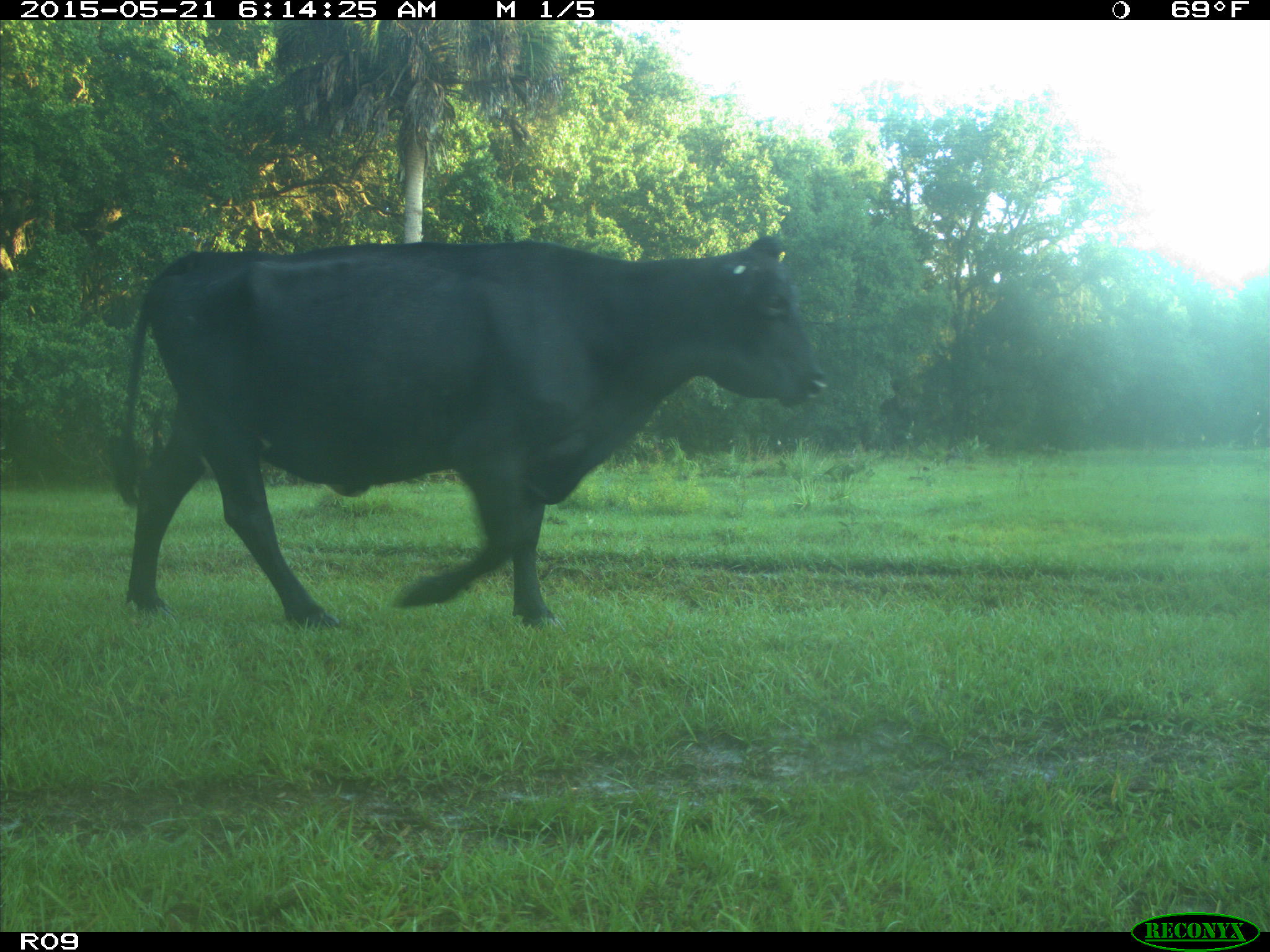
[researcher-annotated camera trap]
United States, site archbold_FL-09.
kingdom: Animalia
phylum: Chordata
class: Mammalia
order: Artiodactyla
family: Bovidae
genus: Bos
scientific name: Bos taurus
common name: domestic cow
Bos taurus (domestic cow).